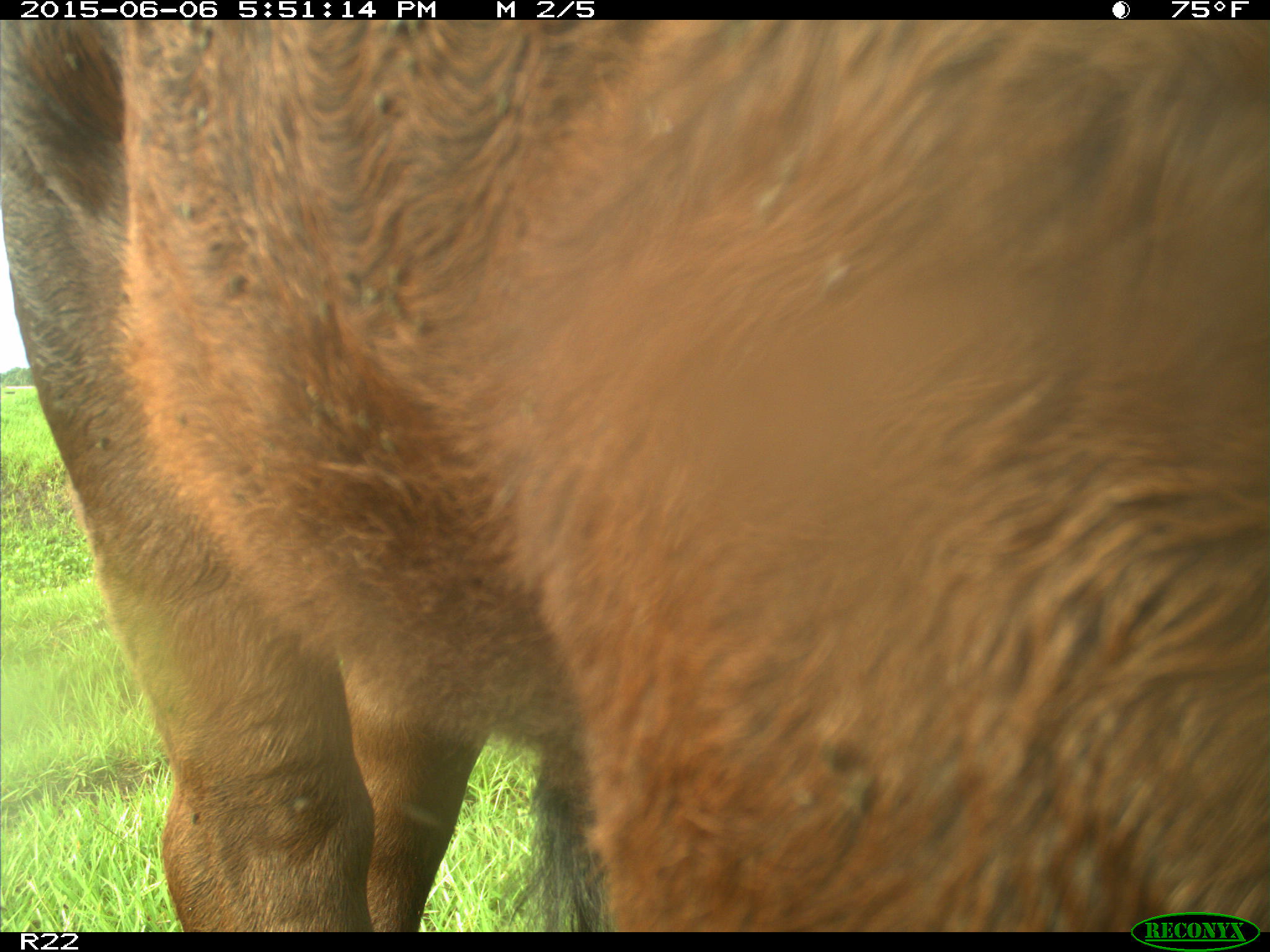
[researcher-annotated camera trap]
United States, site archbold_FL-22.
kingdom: Animalia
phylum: Chordata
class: Mammalia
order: Artiodactyla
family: Bovidae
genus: Bos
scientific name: Bos taurus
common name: domestic cow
Bos taurus (domestic cow).